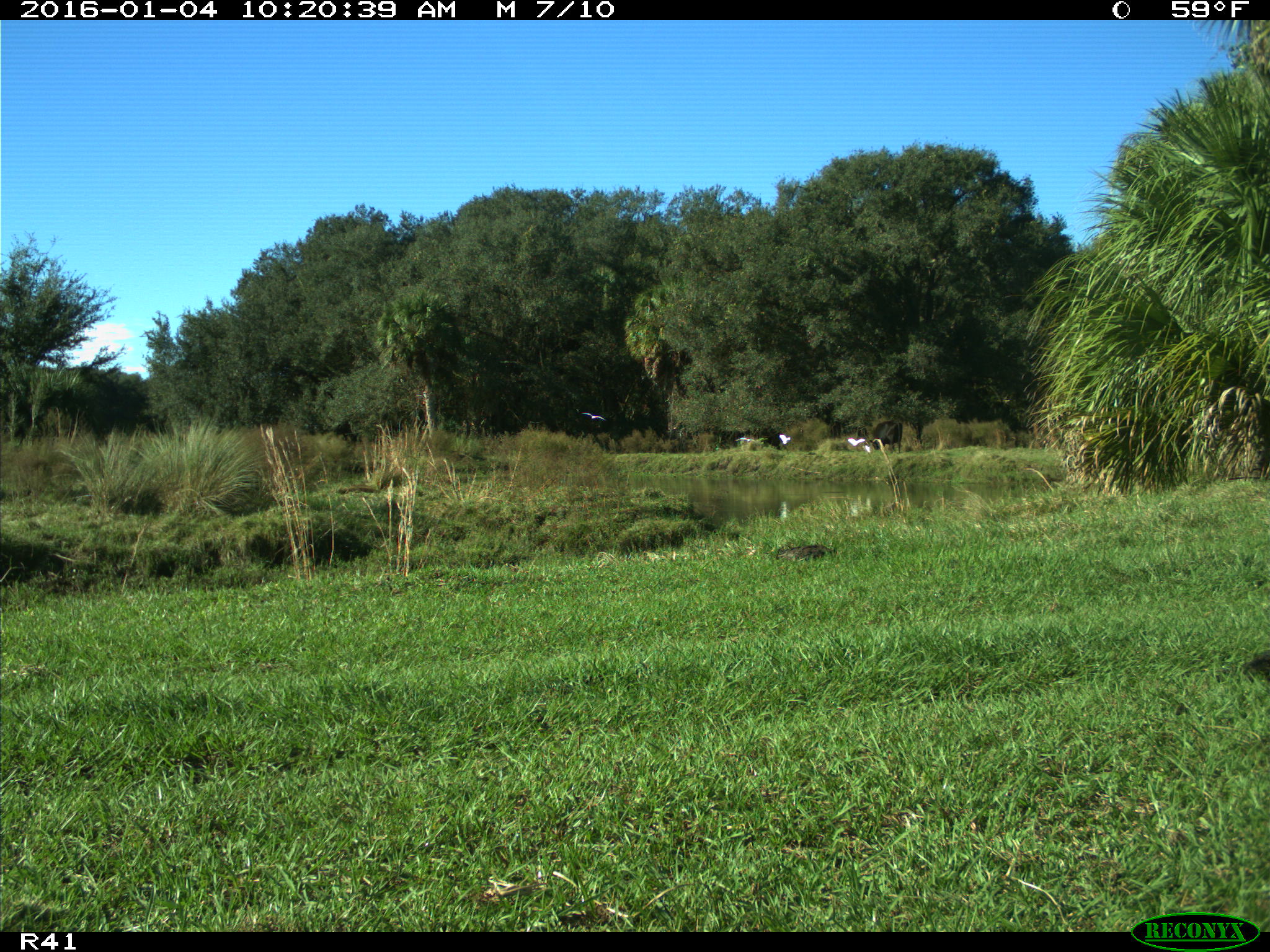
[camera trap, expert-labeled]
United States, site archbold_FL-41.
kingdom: Animalia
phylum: Chordata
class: Aves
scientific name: Aves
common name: birds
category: unidentified bird